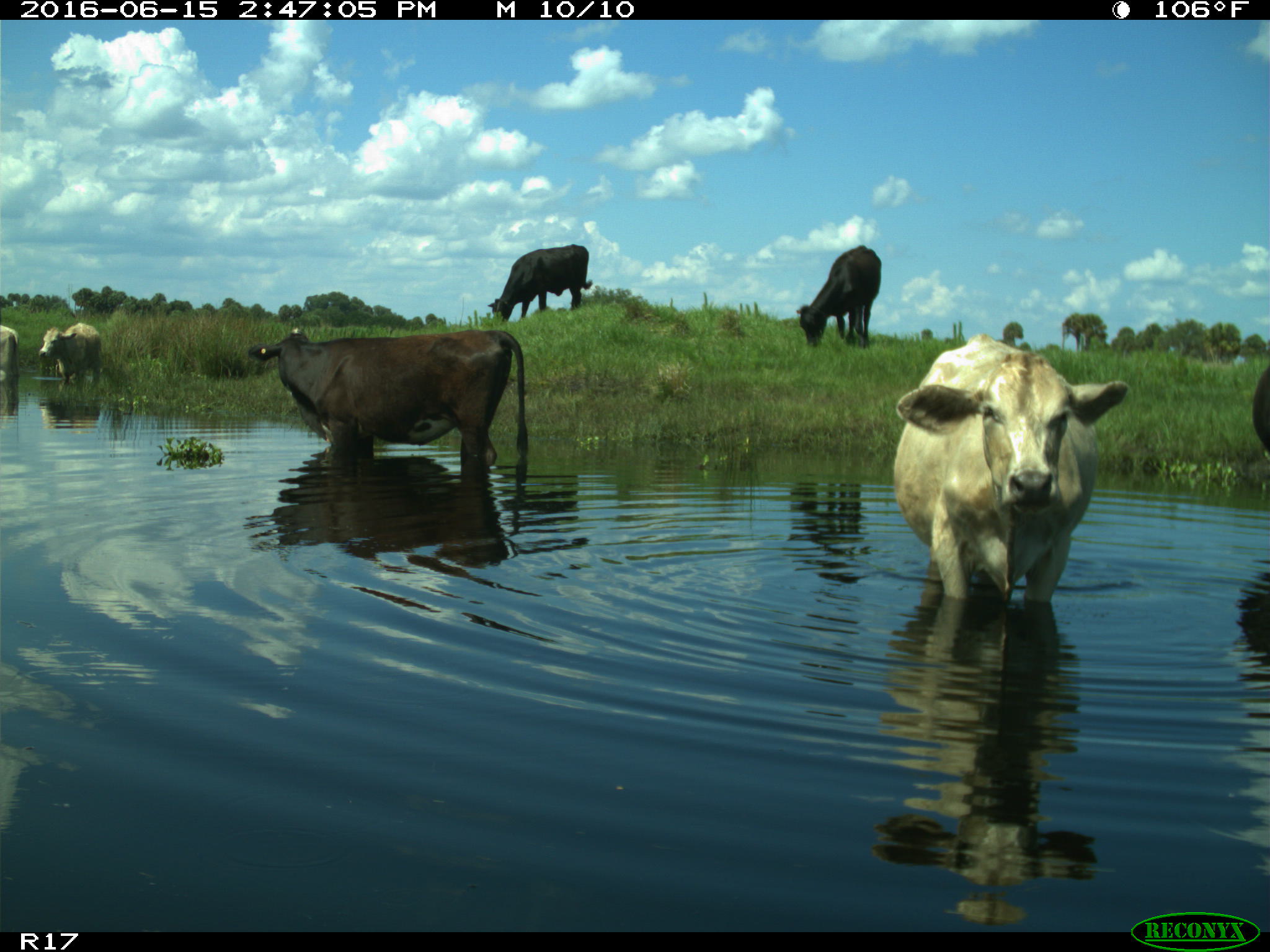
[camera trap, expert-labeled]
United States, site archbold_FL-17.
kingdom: Animalia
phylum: Chordata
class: Mammalia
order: Artiodactyla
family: Bovidae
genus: Bos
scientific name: Bos taurus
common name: domestic cow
Bos taurus (domestic cow).